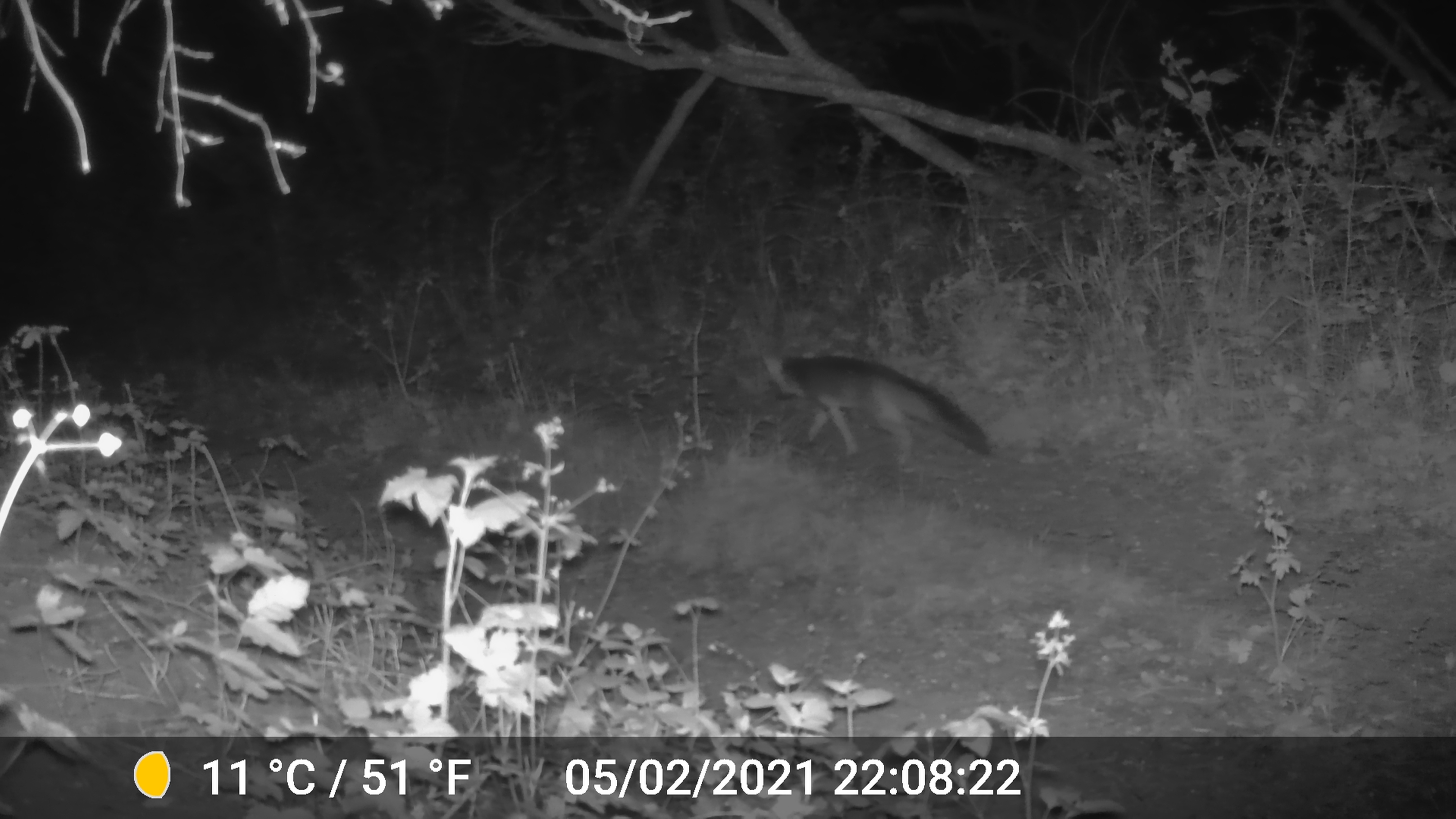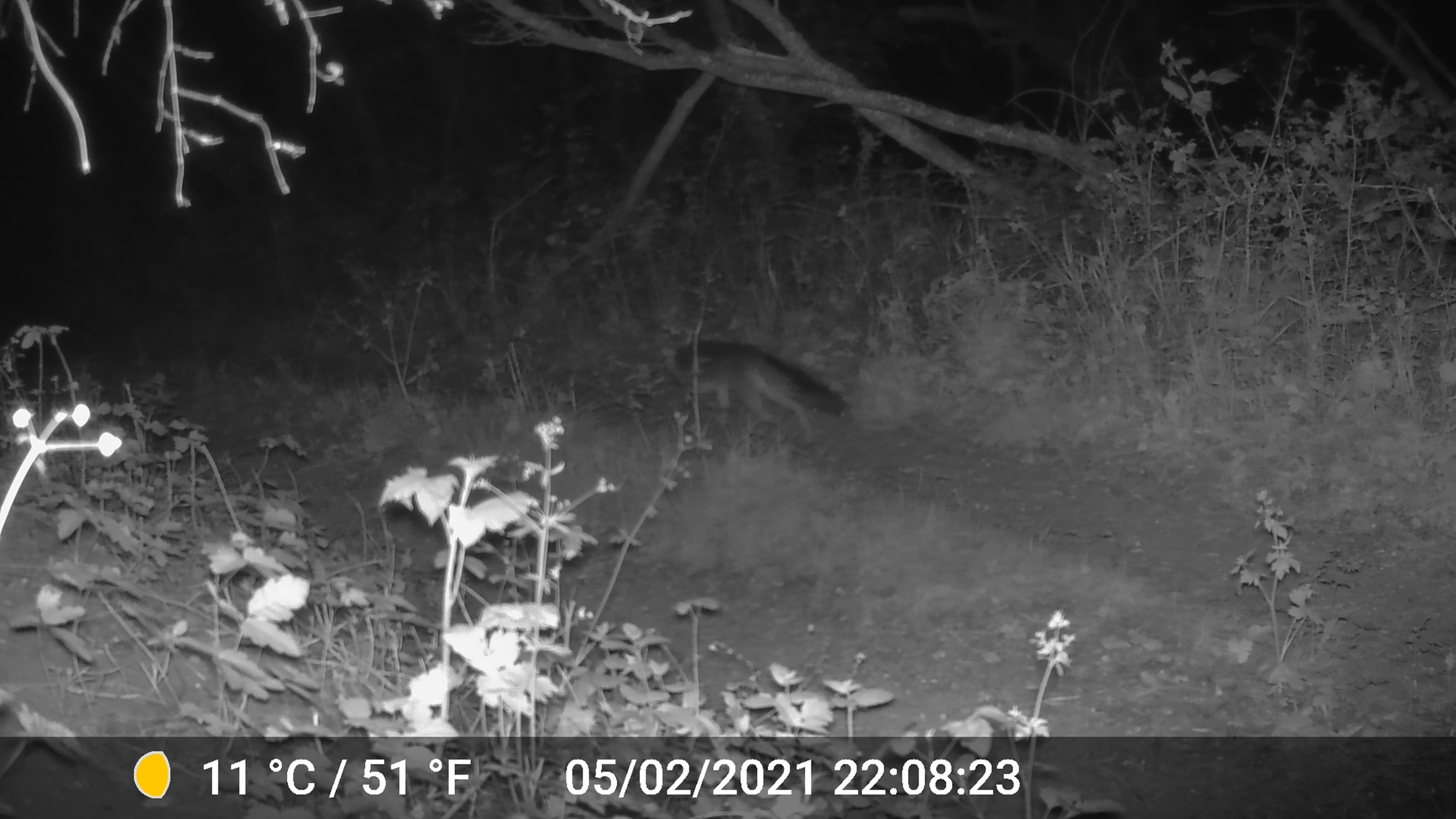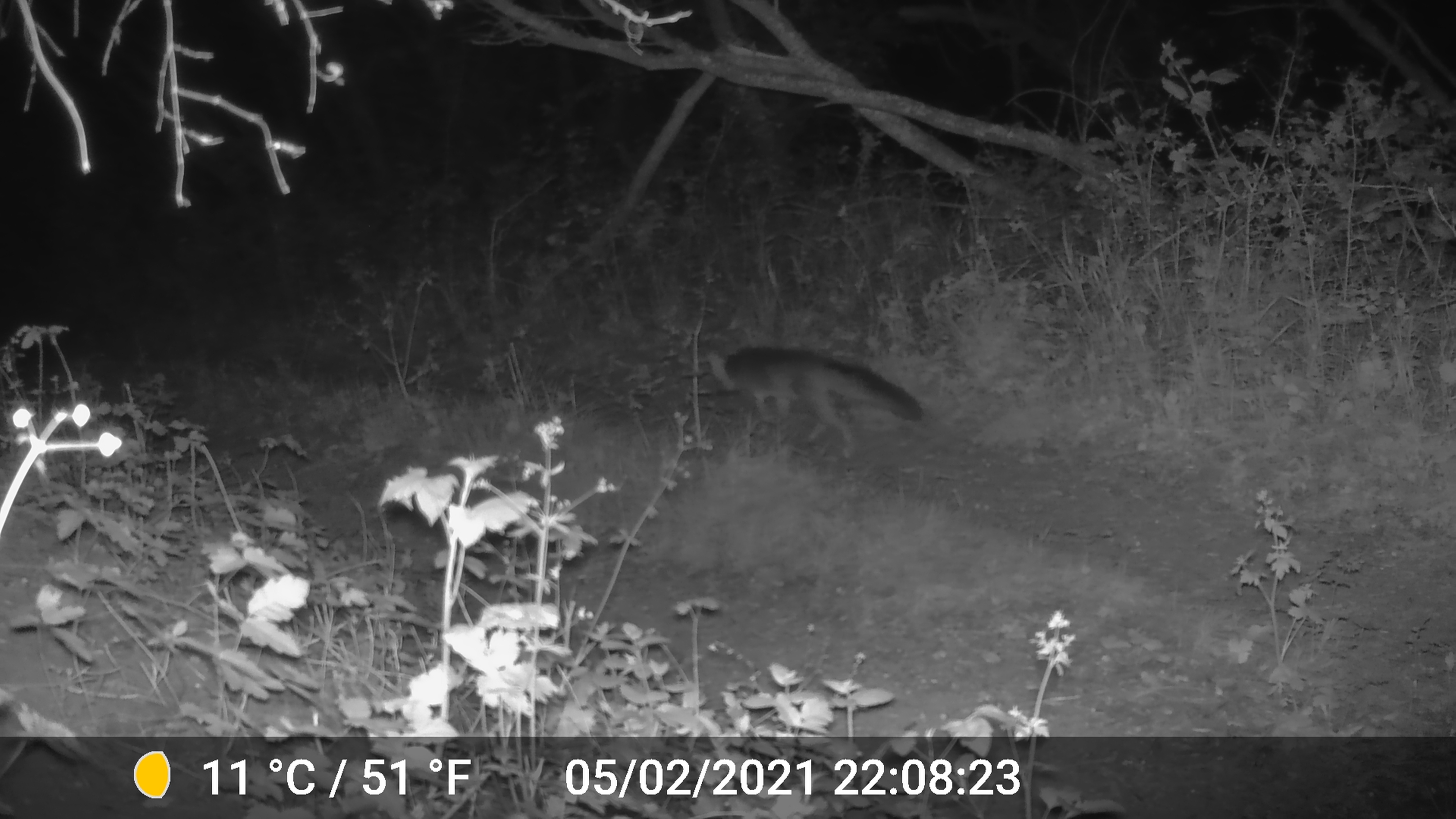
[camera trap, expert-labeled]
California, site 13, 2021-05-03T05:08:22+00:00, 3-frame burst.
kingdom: Animalia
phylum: Chordata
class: Mammalia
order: Carnivora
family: Canidae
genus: Urocyon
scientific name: Urocyon cinereoargenteus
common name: gray fox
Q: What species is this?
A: Gray fox (Urocyon cinereoargenteus).